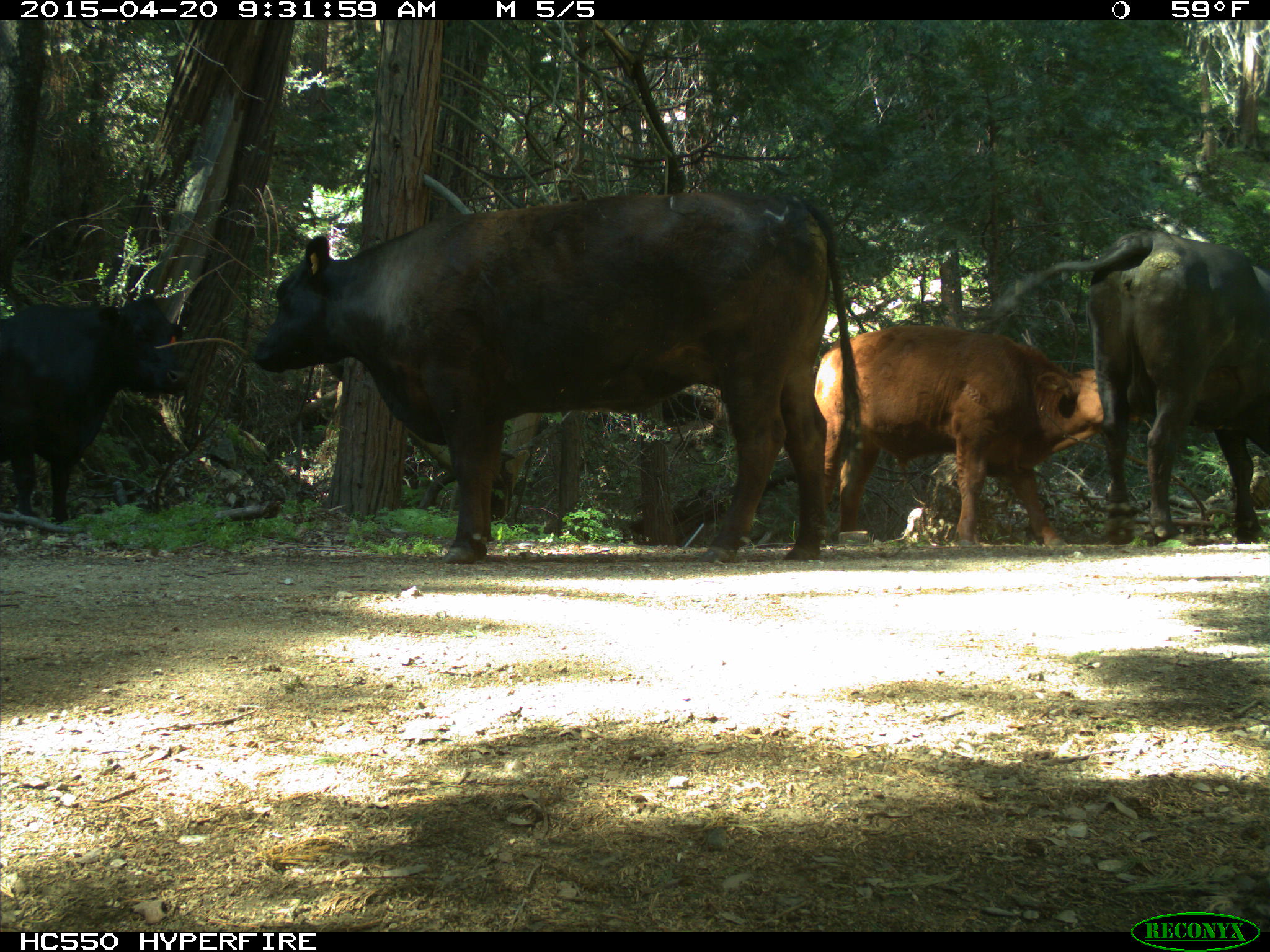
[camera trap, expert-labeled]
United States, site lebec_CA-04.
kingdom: Animalia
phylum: Chordata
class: Mammalia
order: Artiodactyla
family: Bovidae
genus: Bos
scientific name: Bos taurus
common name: domestic cow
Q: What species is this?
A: Bos taurus (domestic cow).